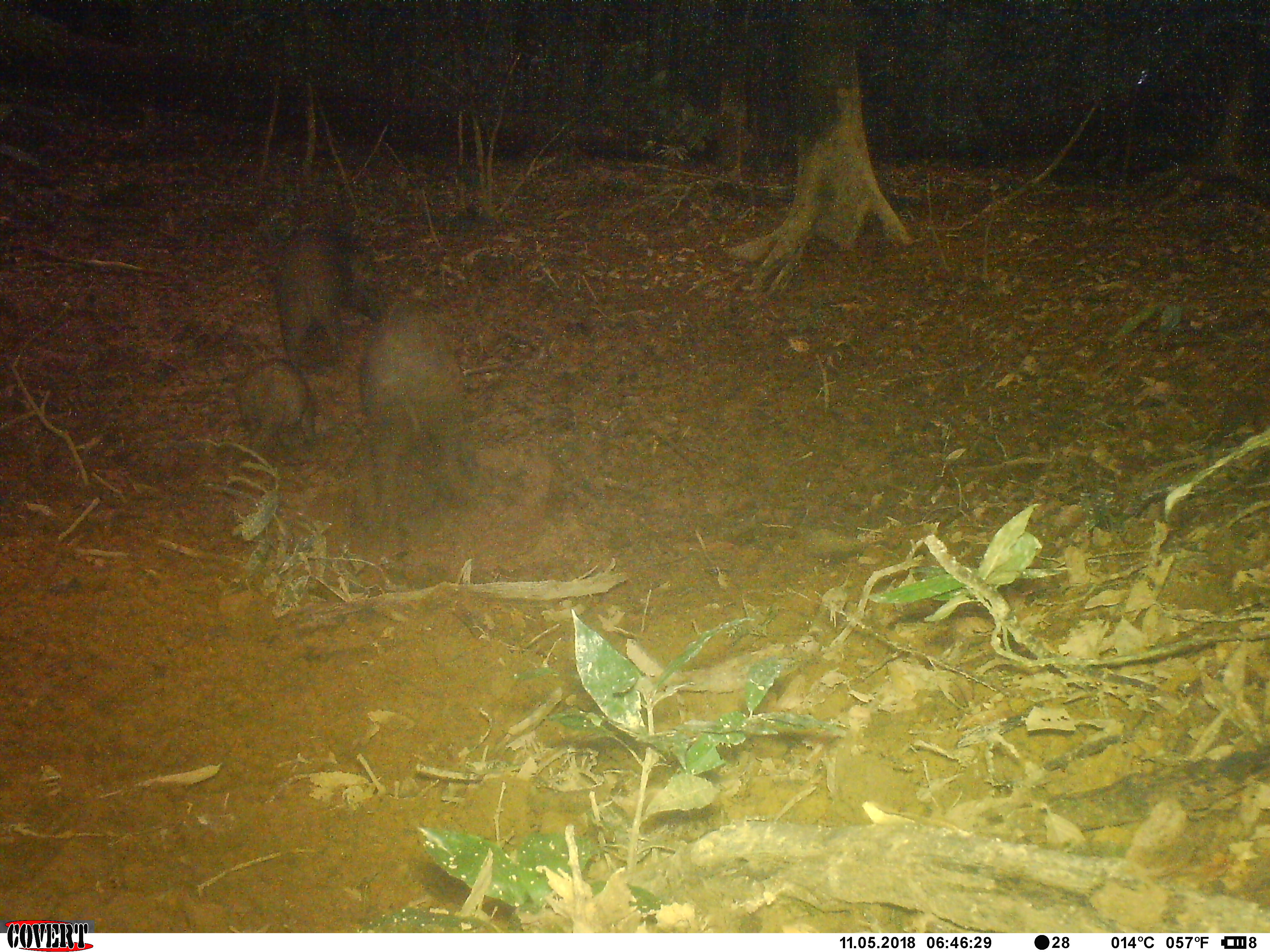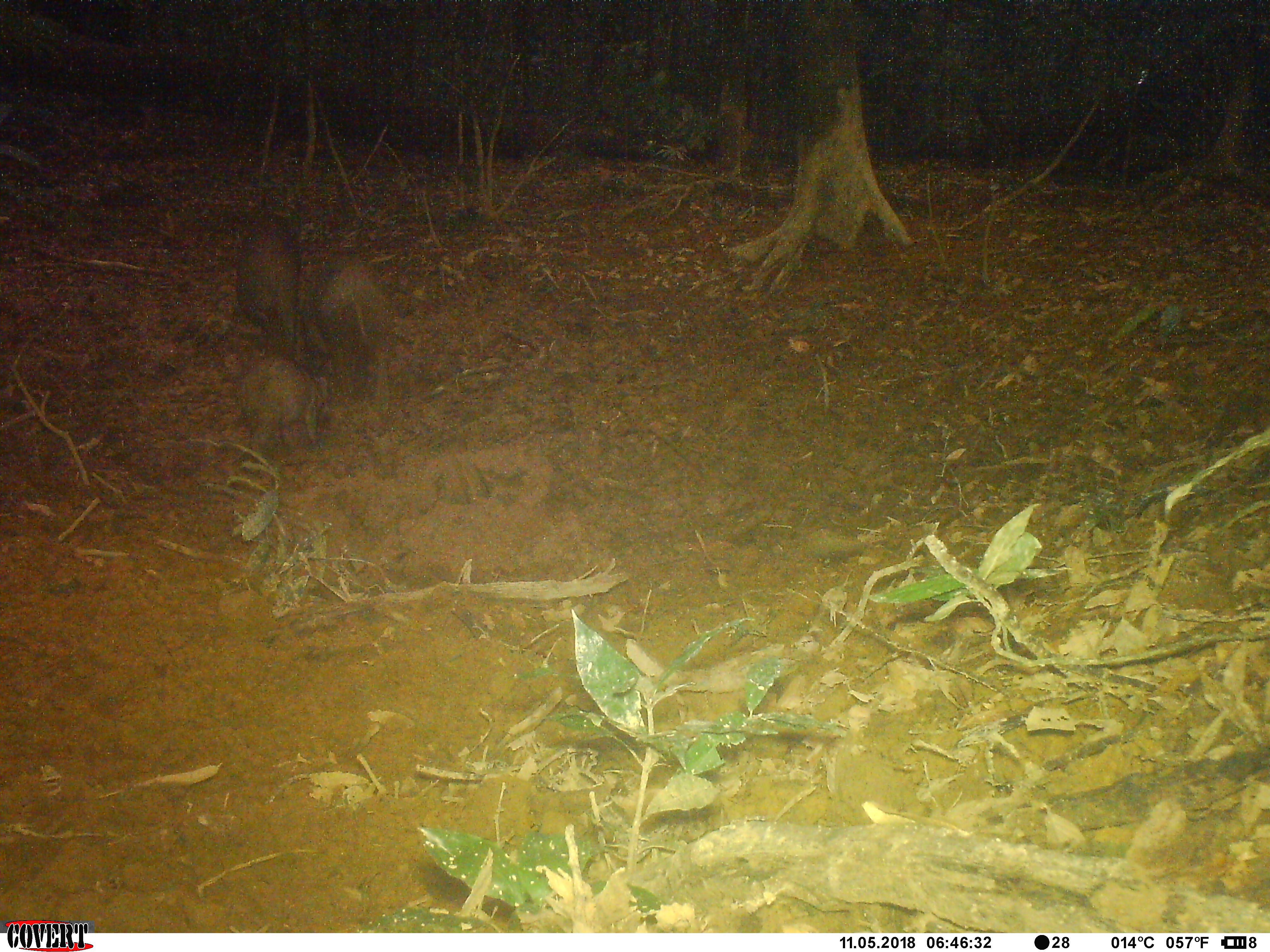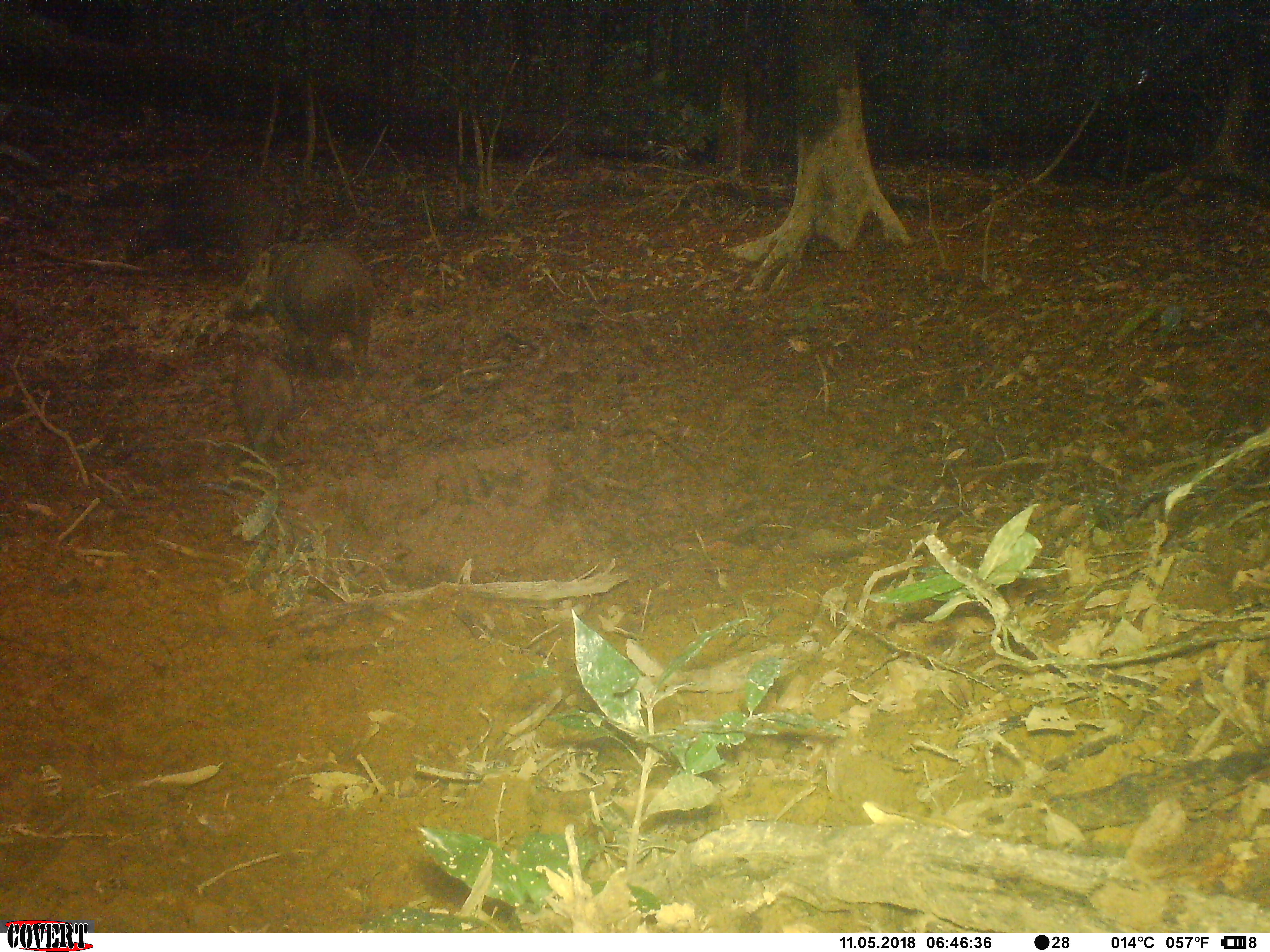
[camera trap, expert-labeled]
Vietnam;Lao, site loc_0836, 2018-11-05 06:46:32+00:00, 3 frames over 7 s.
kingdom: Animalia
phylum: Chordata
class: Mammalia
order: Artiodactyla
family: Suidae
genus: Sus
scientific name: Sus scrofa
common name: eurasian wild pig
Eurasian wild pig (Sus scrofa). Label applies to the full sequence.